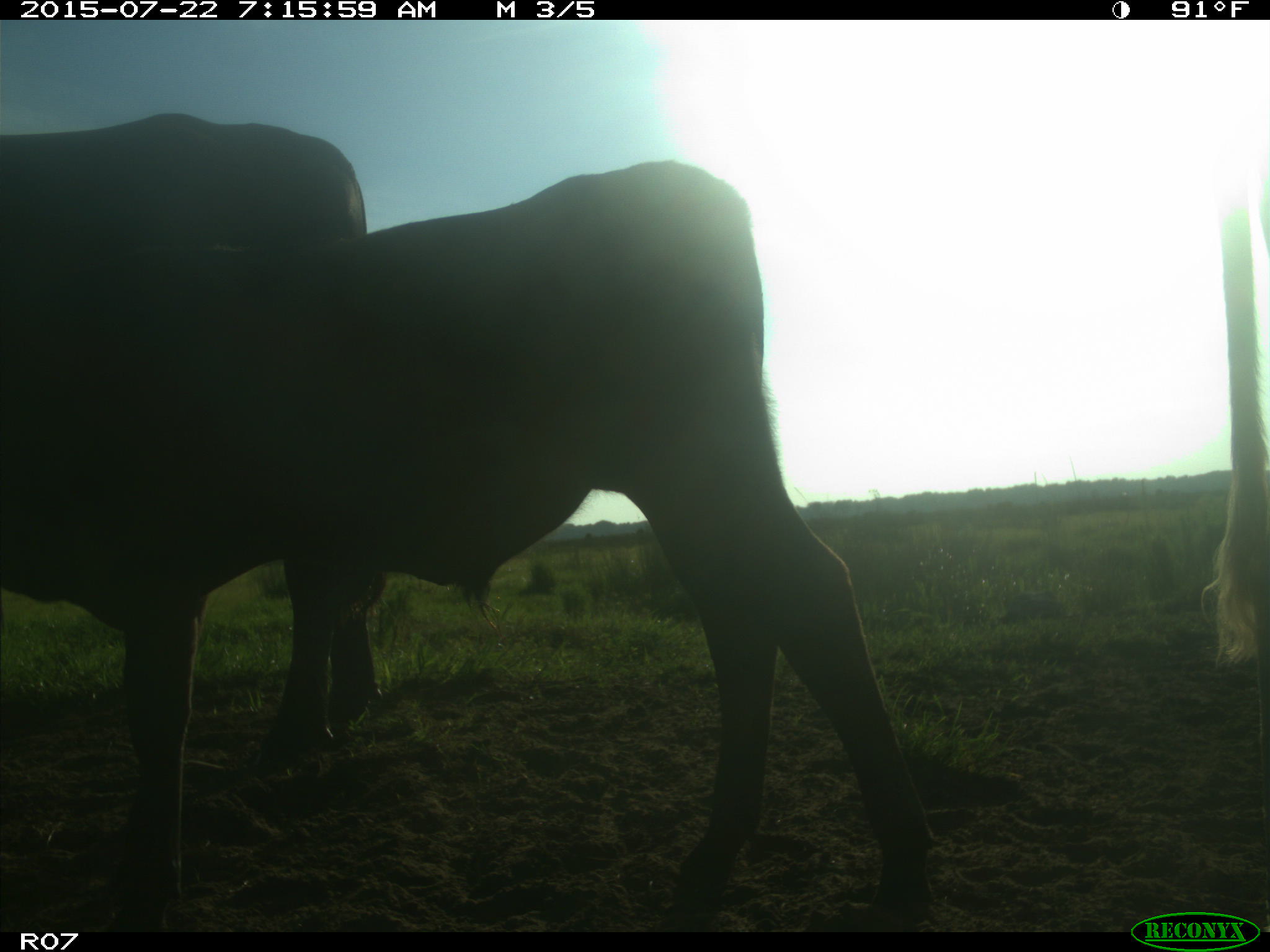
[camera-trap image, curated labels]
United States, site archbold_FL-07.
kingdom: Animalia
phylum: Chordata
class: Mammalia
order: Artiodactyla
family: Suidae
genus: Sus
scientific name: Sus scrofa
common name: wild boar